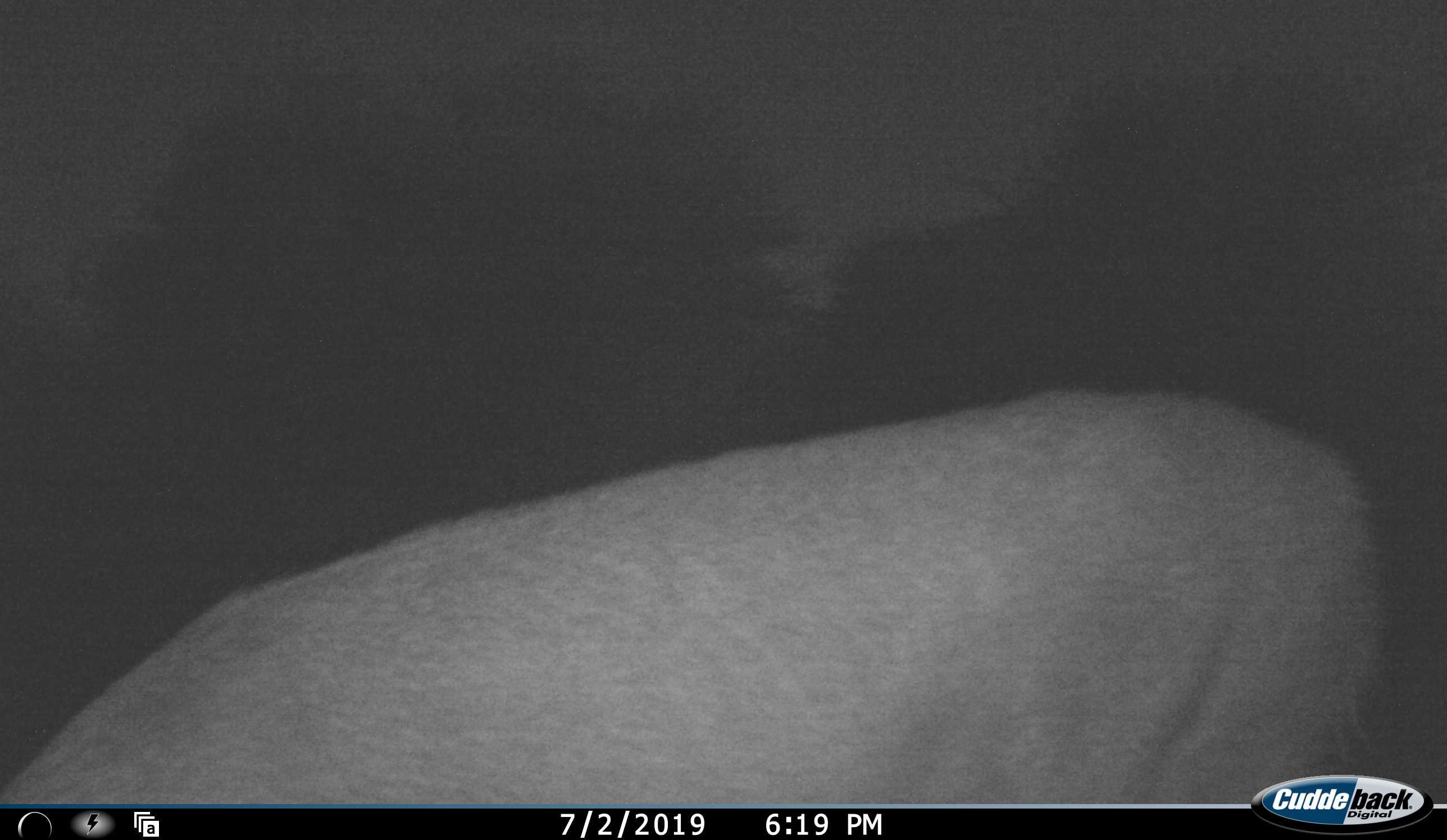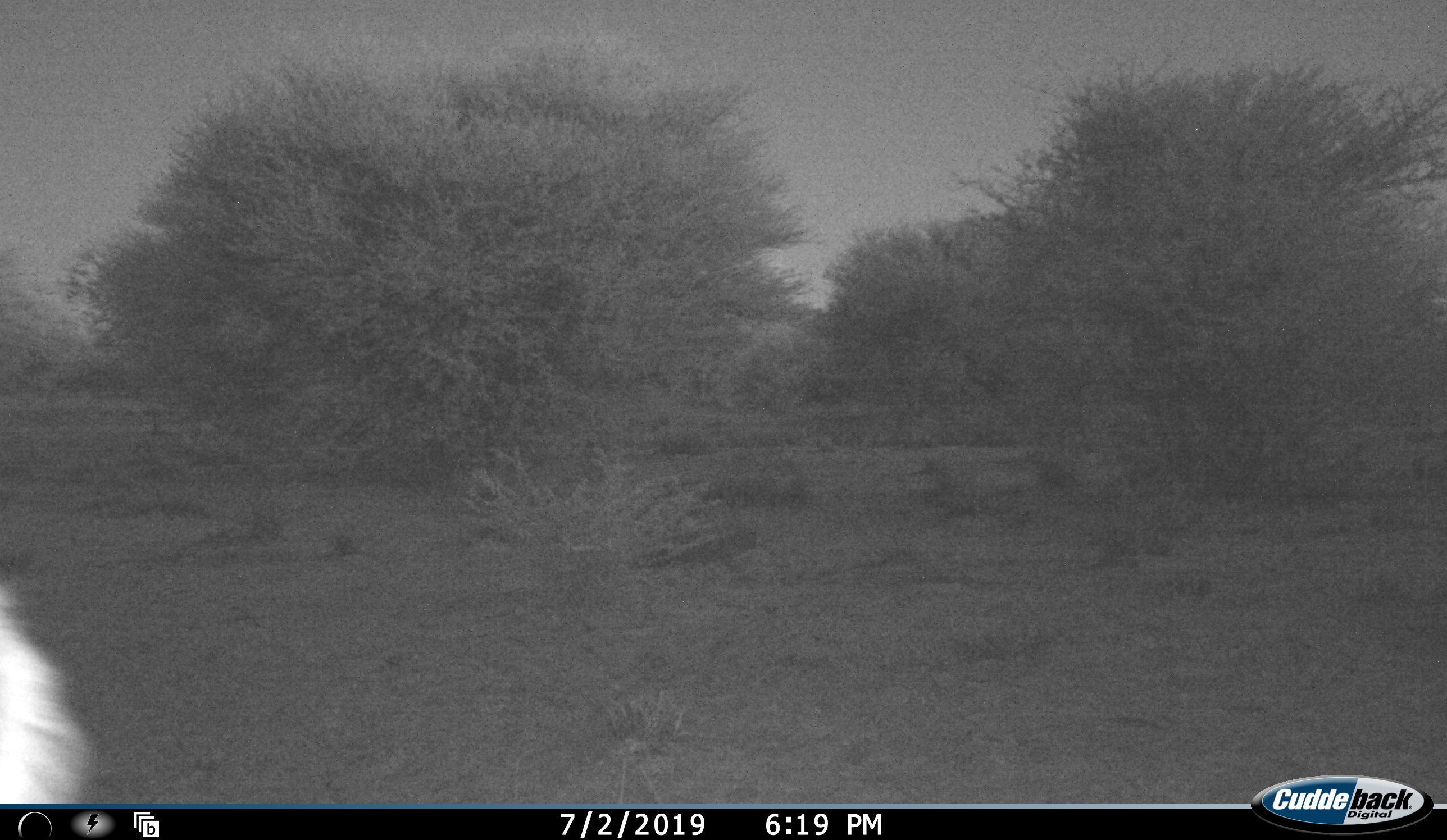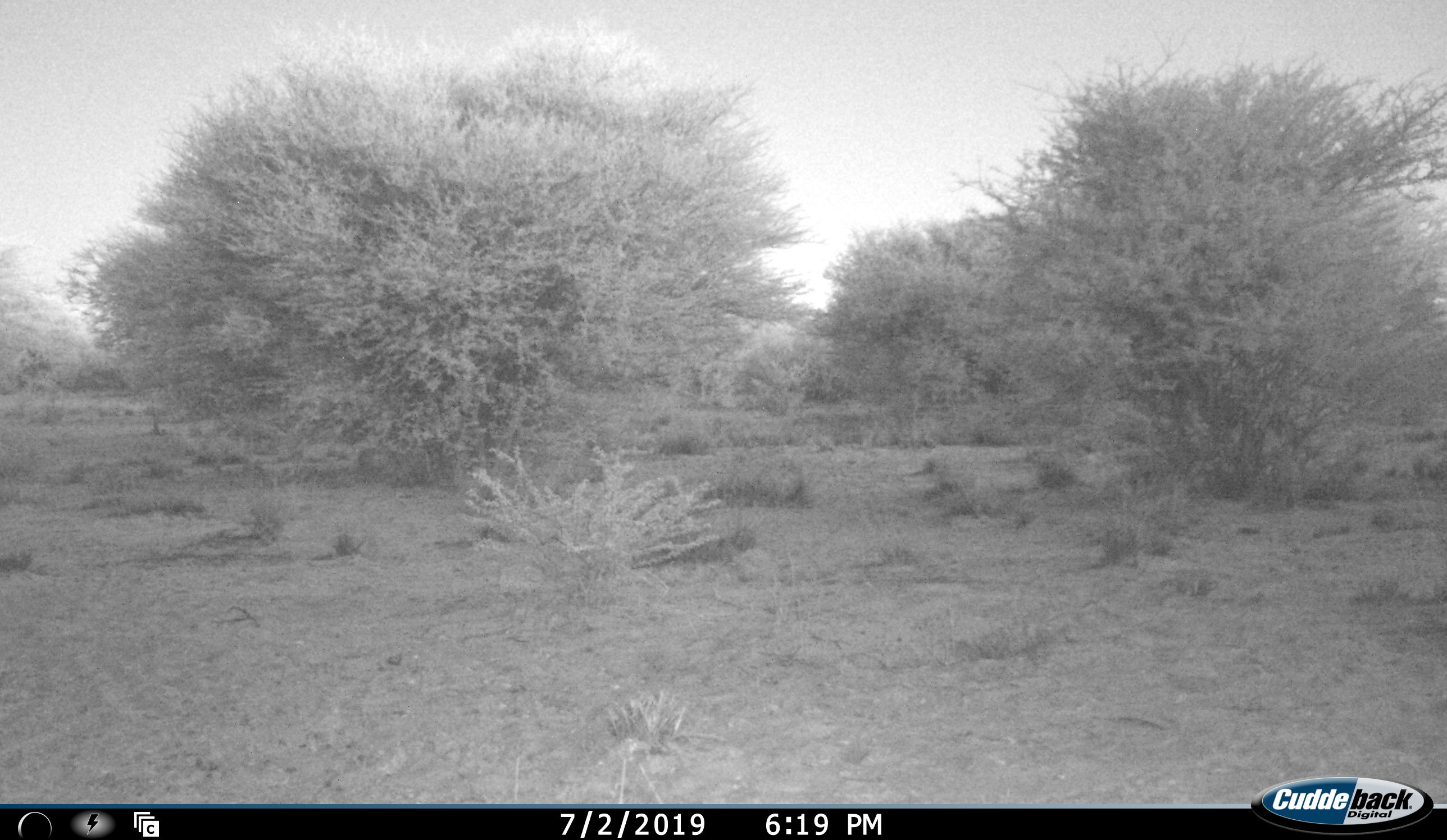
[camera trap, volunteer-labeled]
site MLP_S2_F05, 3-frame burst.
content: unidentified animal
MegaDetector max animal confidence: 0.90